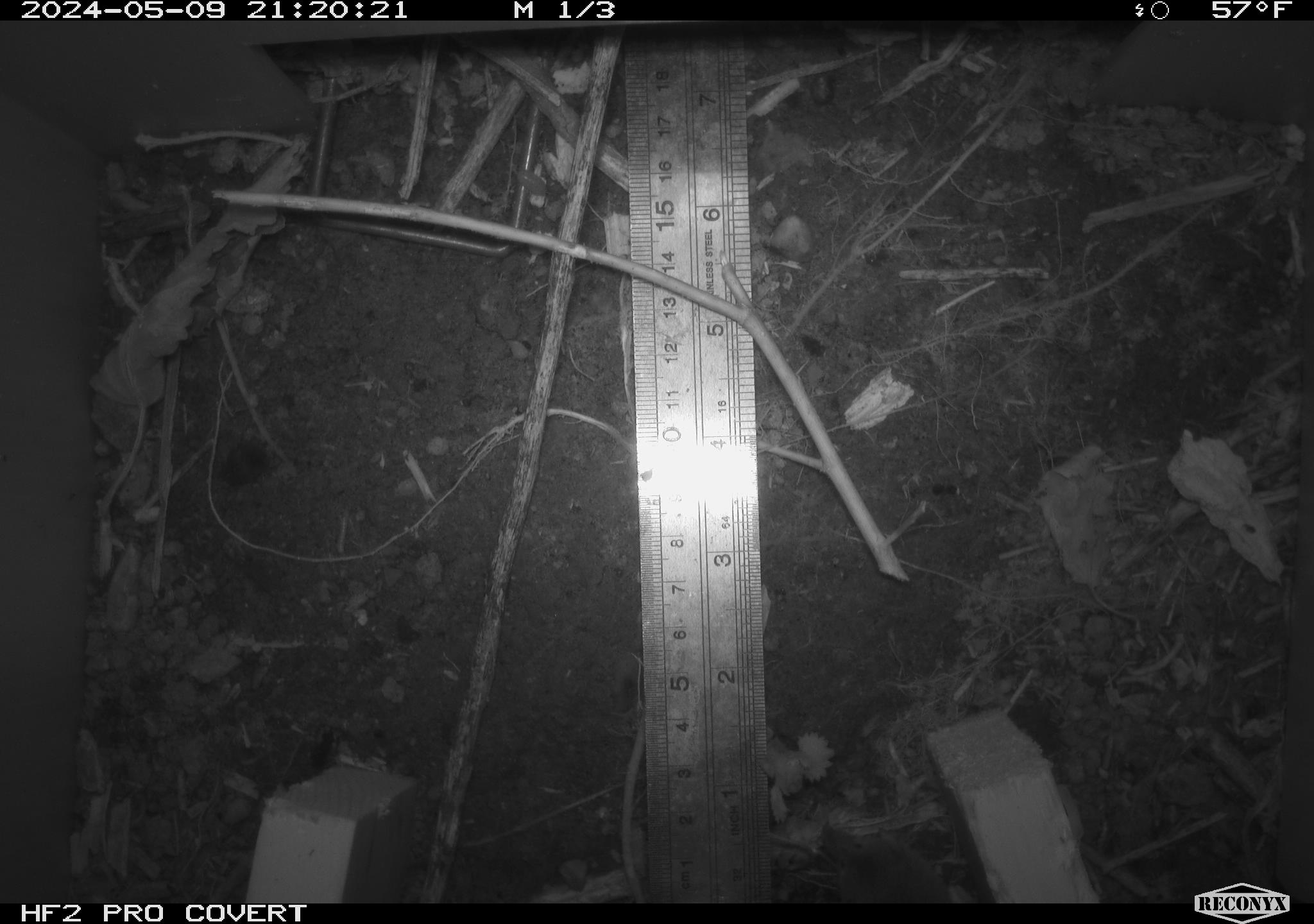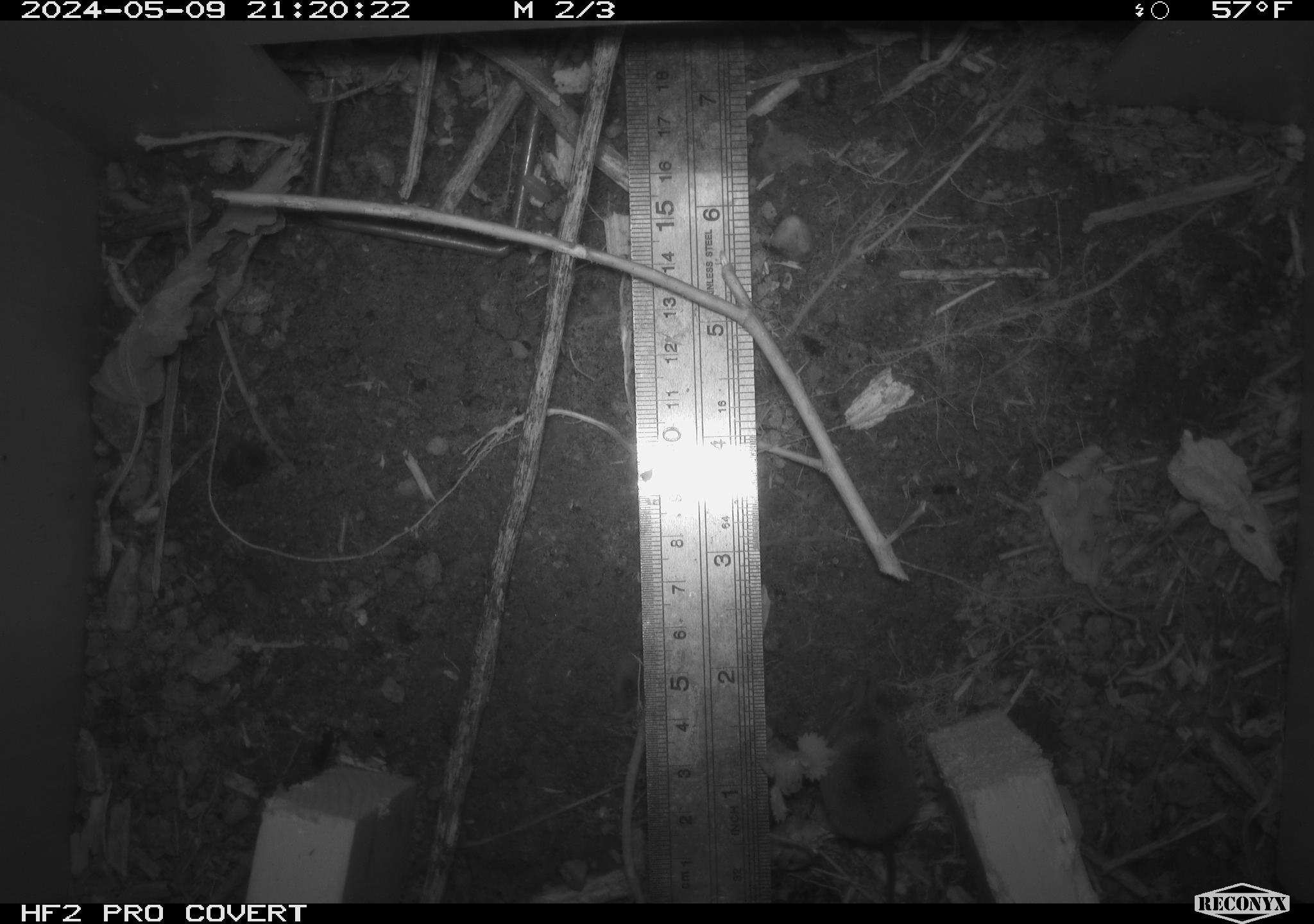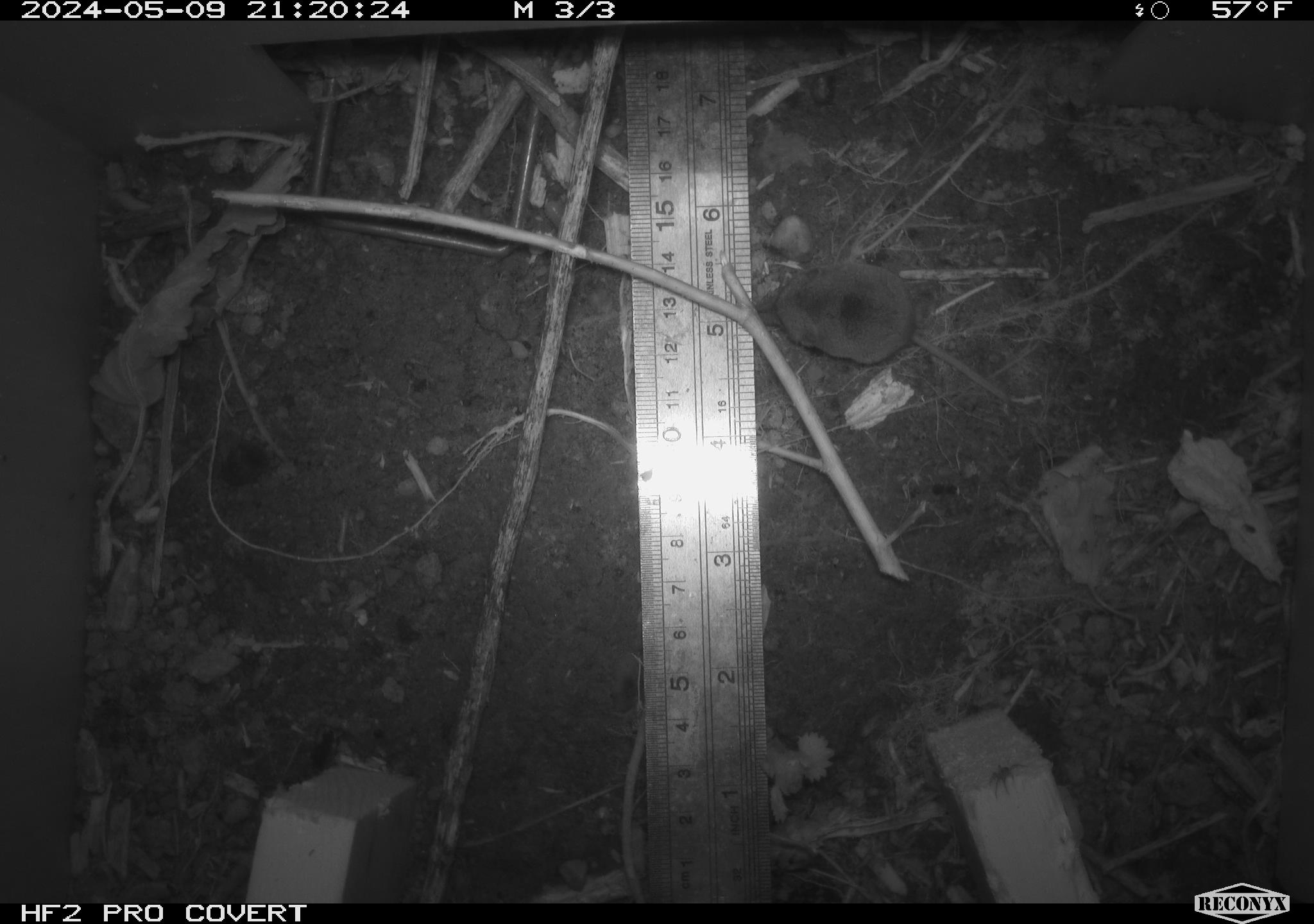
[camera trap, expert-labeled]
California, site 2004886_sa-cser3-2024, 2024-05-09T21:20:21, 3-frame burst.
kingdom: Animalia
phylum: Chordata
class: Mammalia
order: Eulipotyphla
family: Soricidae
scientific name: Soricidae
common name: shrews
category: soricidae family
Soricidae family (shrews) (Soricidae).